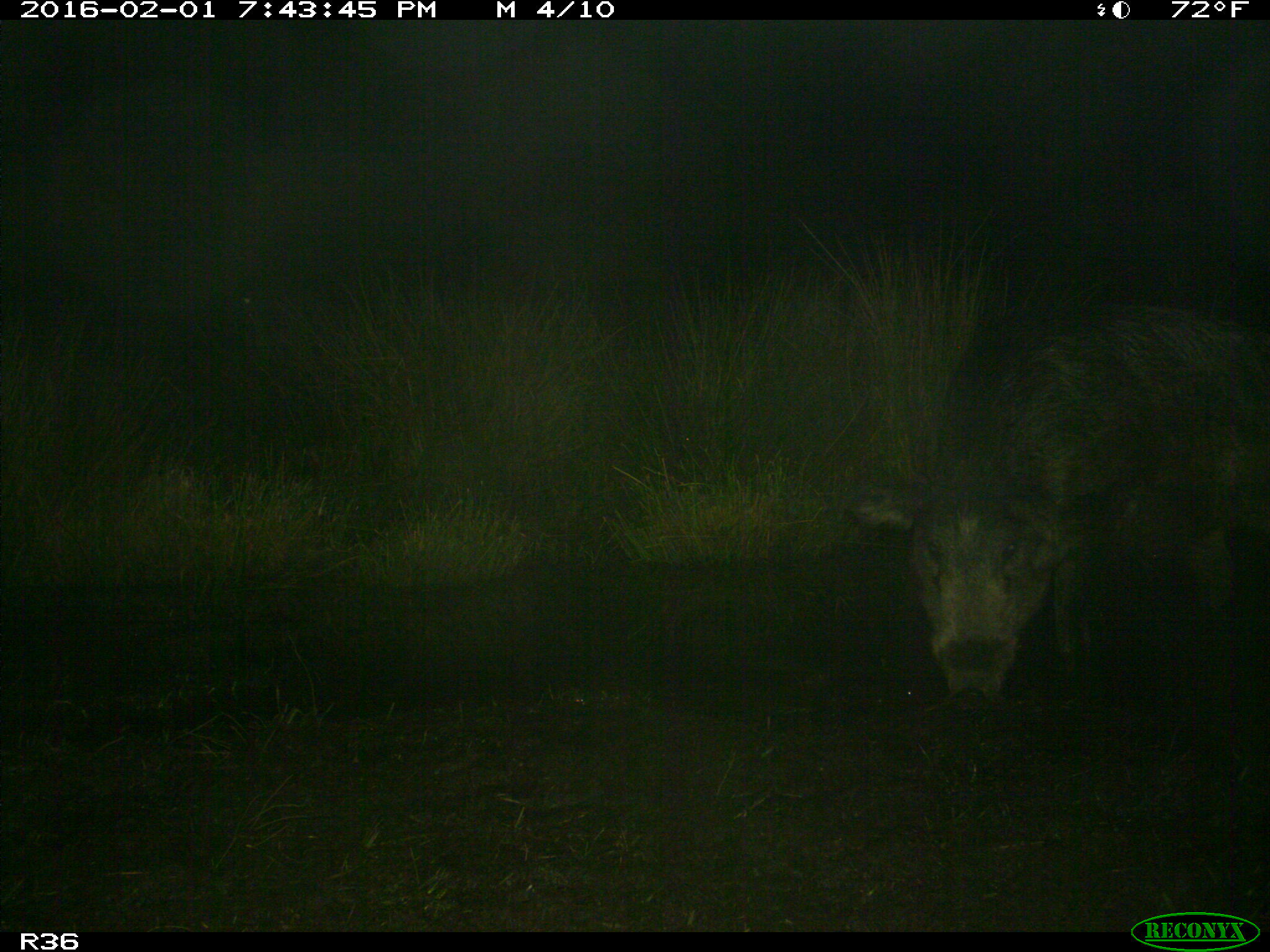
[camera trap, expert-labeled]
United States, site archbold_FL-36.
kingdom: Animalia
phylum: Chordata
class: Mammalia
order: Artiodactyla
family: Suidae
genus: Sus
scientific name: Sus scrofa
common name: wild boar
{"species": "Sus scrofa (wild boar)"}